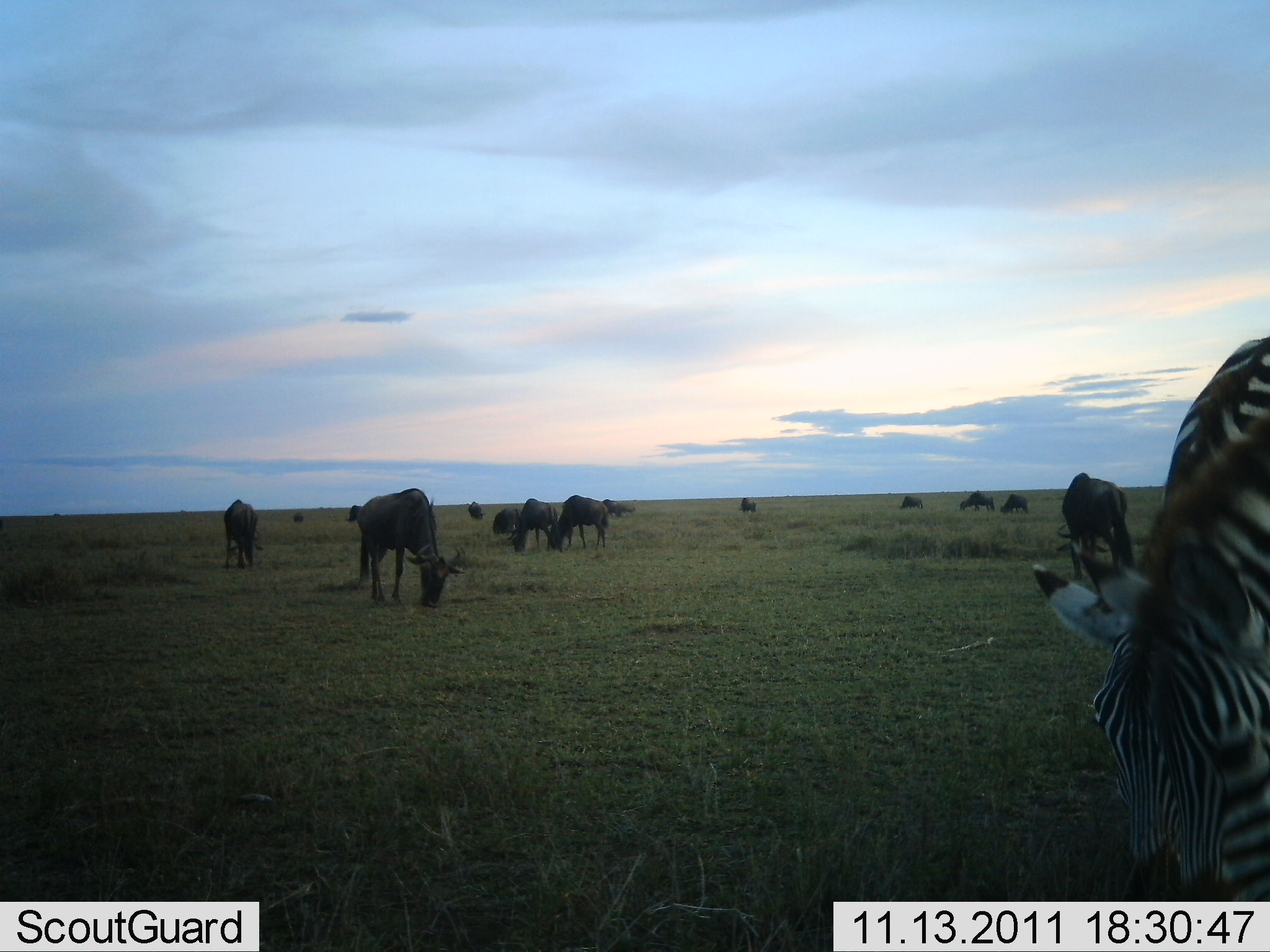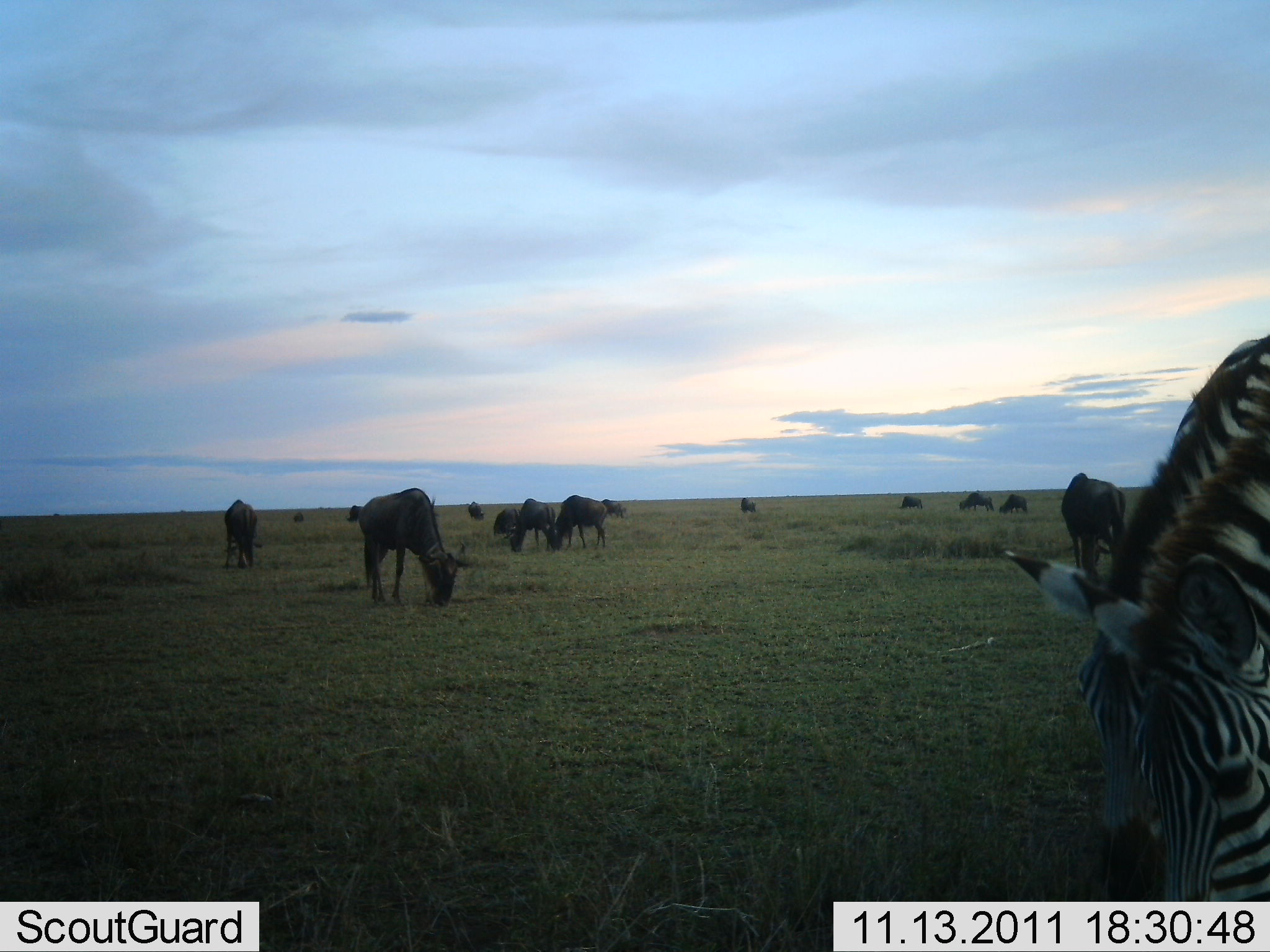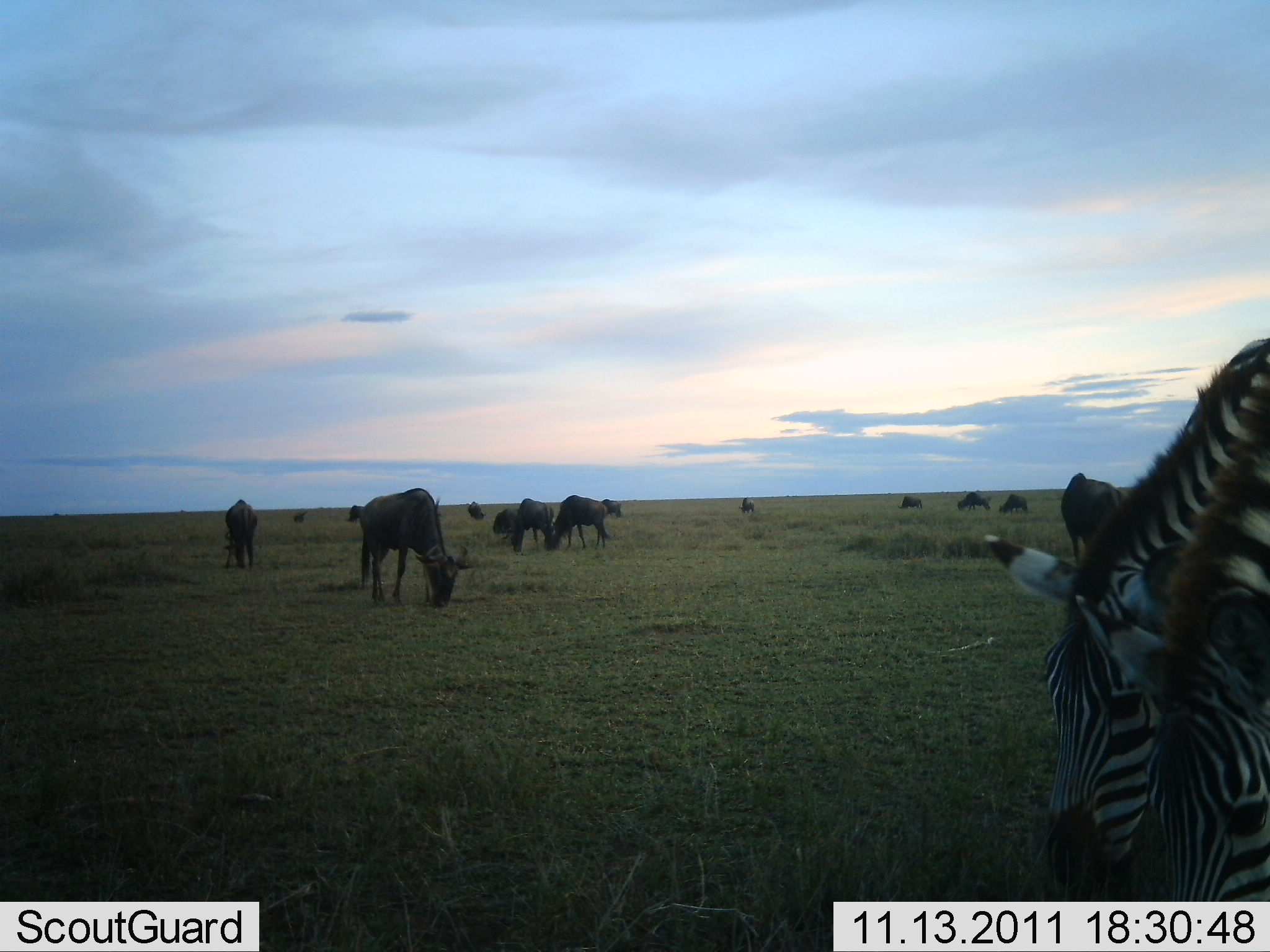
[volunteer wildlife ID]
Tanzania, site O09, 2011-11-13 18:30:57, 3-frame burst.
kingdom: Animalia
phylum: Chordata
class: Mammalia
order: Artiodactyla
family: Bovidae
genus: Connochaetes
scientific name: Connochaetes taurinus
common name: blue wildebeest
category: wildebeest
Wildebeest (blue wildebeest) (Connochaetes taurinus), count 11-50. Behavior (volunteer vote fractions): standing 10%, resting 0%, moving 0%, interacting 0%. Young present (vote fraction): 10%. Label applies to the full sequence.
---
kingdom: Animalia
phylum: Chordata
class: Mammalia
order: Perissodactyla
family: Equidae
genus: Equus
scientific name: Equus quagga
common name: plains zebra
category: zebra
Zebra (plains zebra) (Equus quagga), count 1. Behavior (volunteer vote fractions): standing 9%, resting 0%, moving 0%, interacting 0%. Young present (vote fraction): 0%. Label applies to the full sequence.